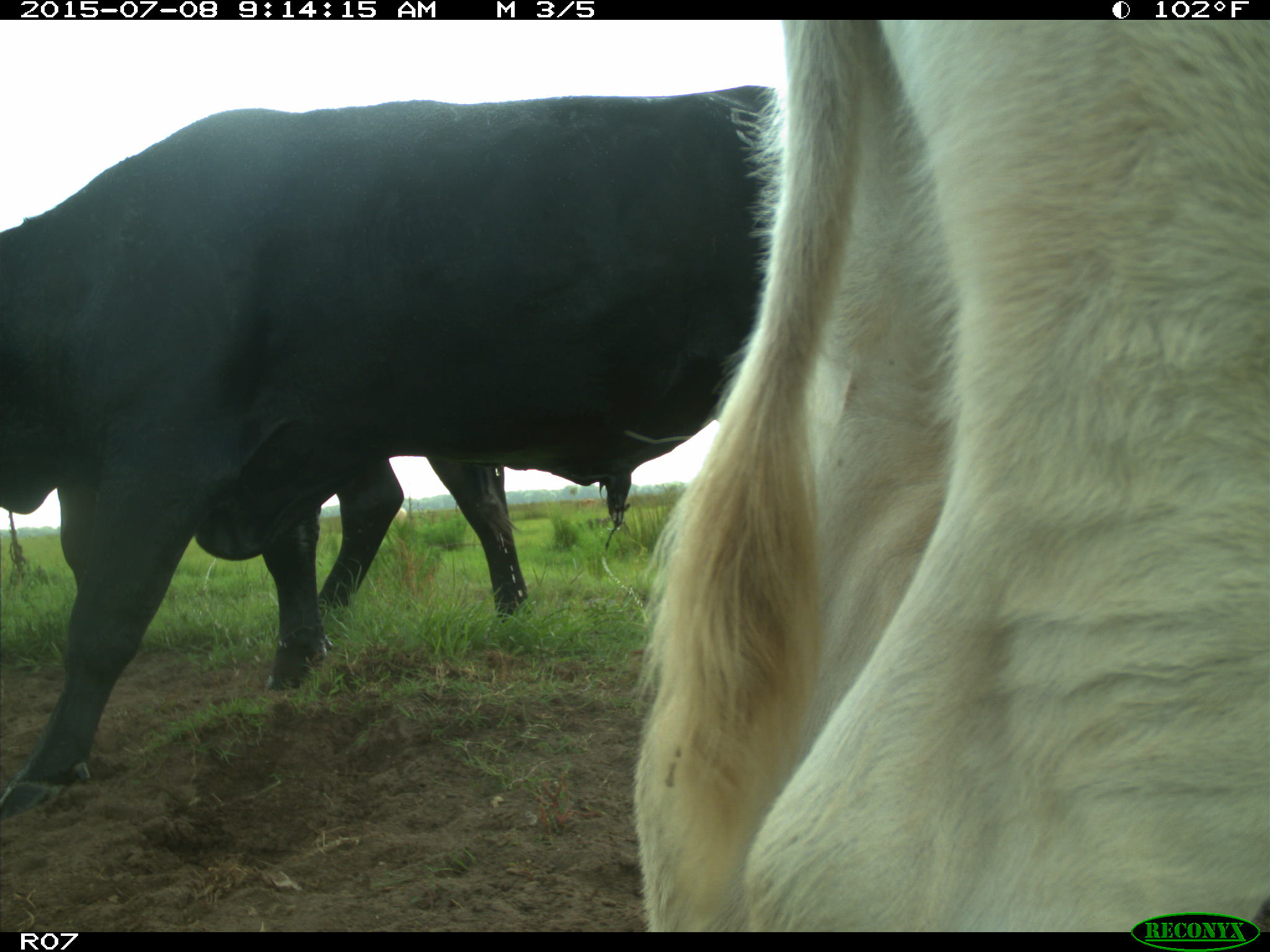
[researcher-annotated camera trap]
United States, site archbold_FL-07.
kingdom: Animalia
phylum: Chordata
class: Mammalia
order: Artiodactyla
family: Bovidae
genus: Bos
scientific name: Bos taurus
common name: domestic cow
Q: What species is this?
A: Bos taurus (domestic cow).